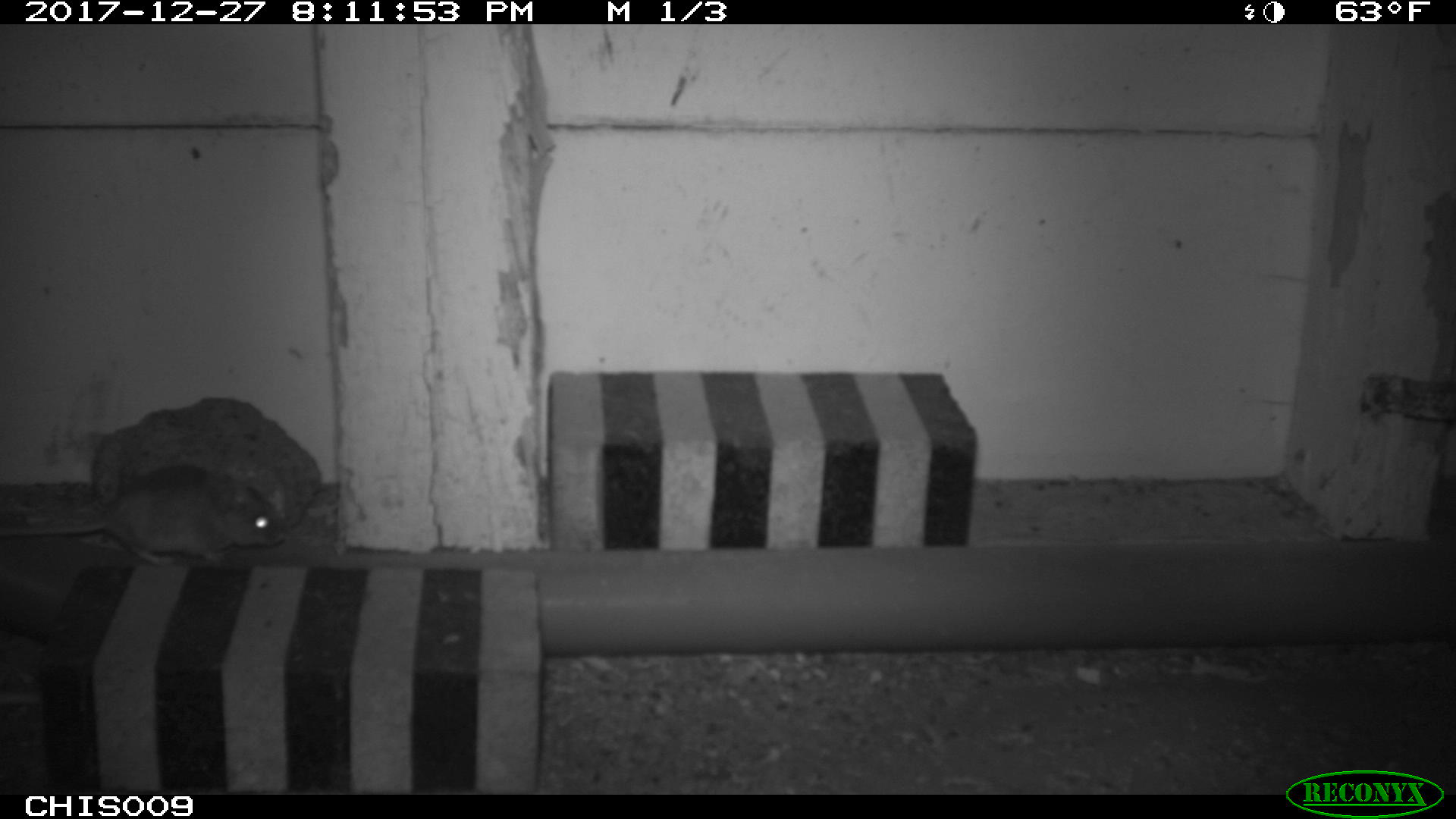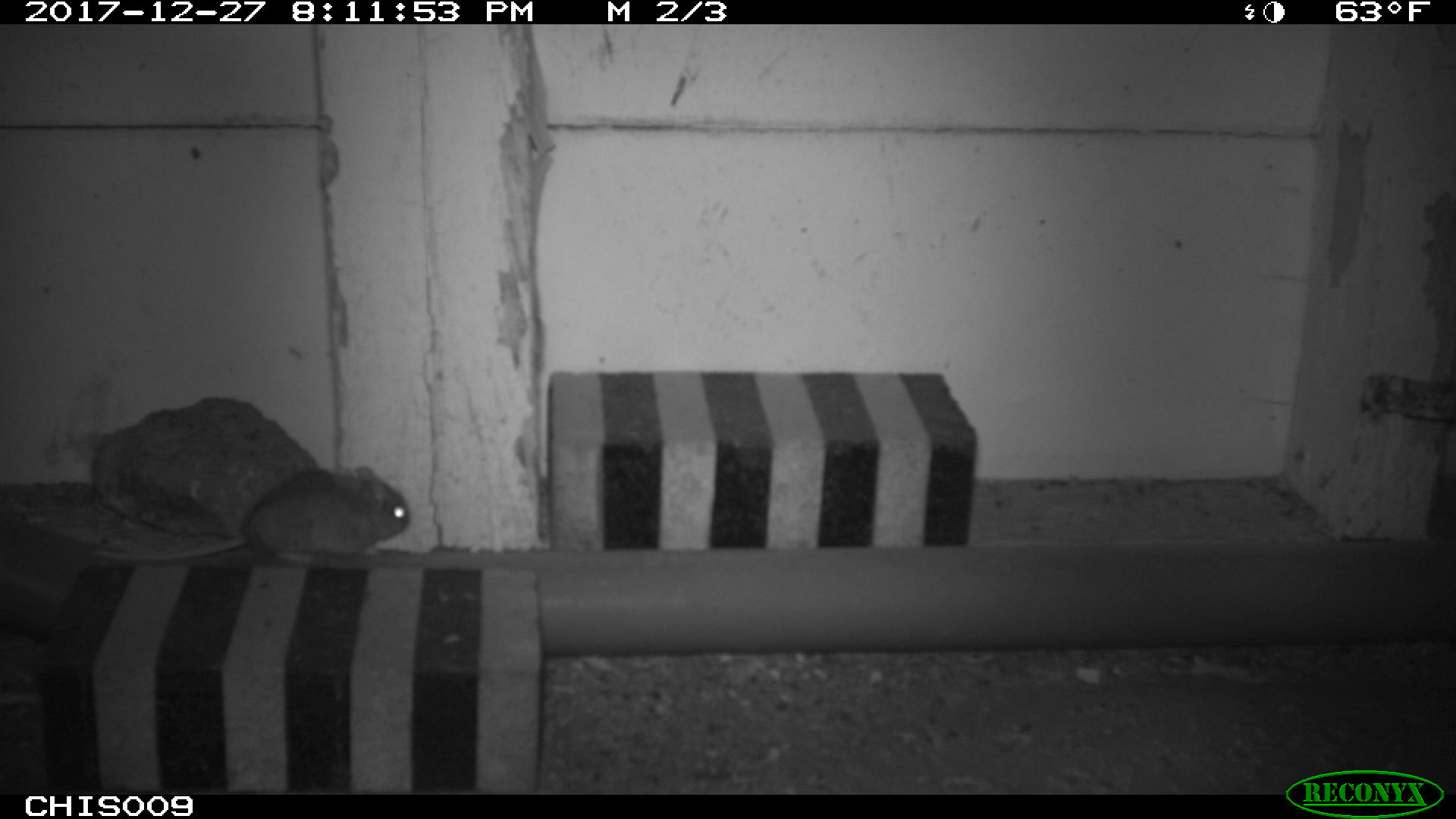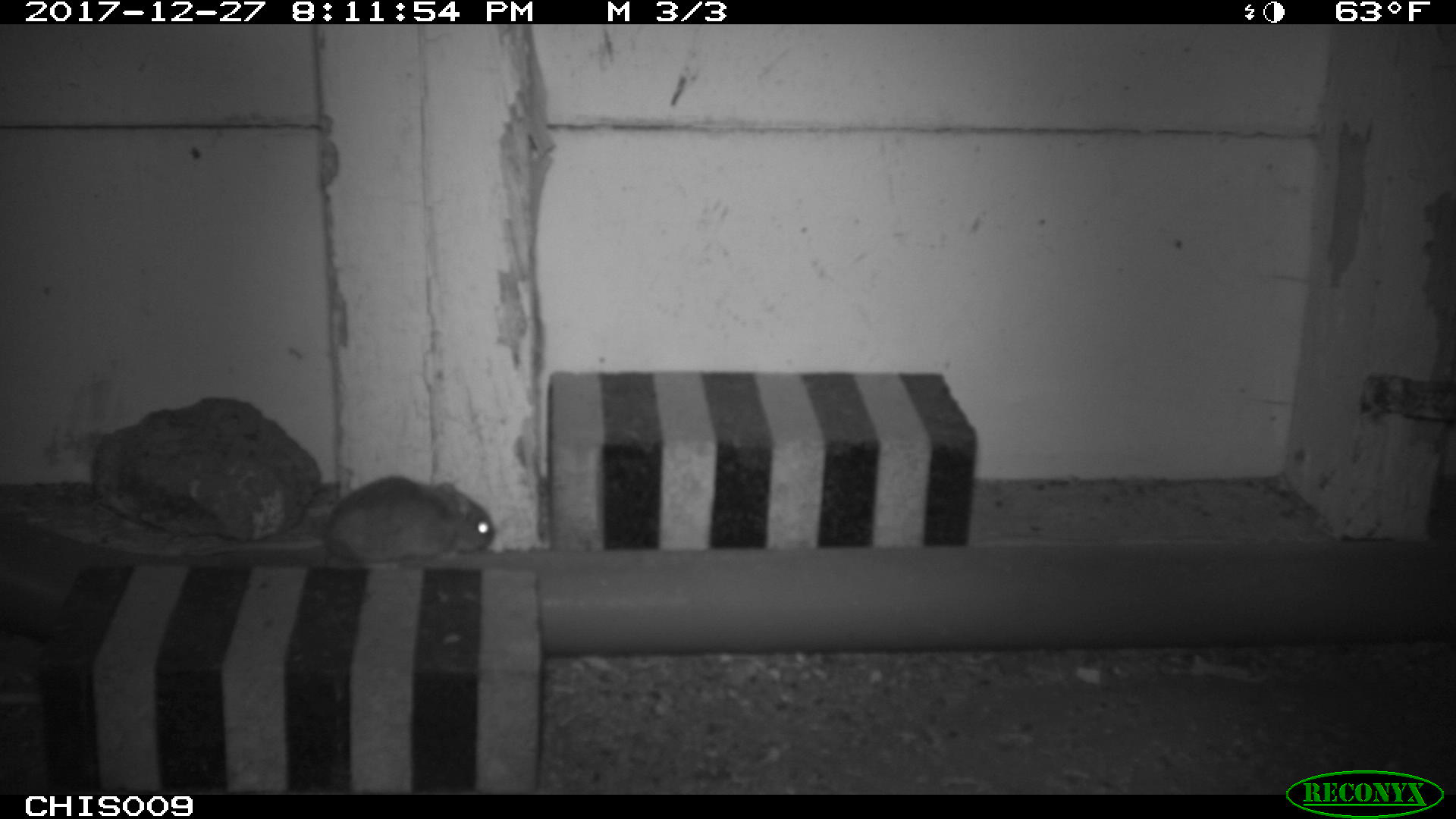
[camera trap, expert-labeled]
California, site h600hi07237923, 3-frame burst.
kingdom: Animalia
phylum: Chordata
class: Mammalia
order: Rodentia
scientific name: Rodentia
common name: rodent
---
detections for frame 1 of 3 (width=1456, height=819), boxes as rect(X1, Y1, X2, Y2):
rodent: rect(0, 463, 287, 565)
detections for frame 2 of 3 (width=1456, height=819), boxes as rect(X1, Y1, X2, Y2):
rodent: rect(87, 466, 410, 562)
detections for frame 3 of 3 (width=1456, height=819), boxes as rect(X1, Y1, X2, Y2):
rodent: rect(187, 473, 498, 566)